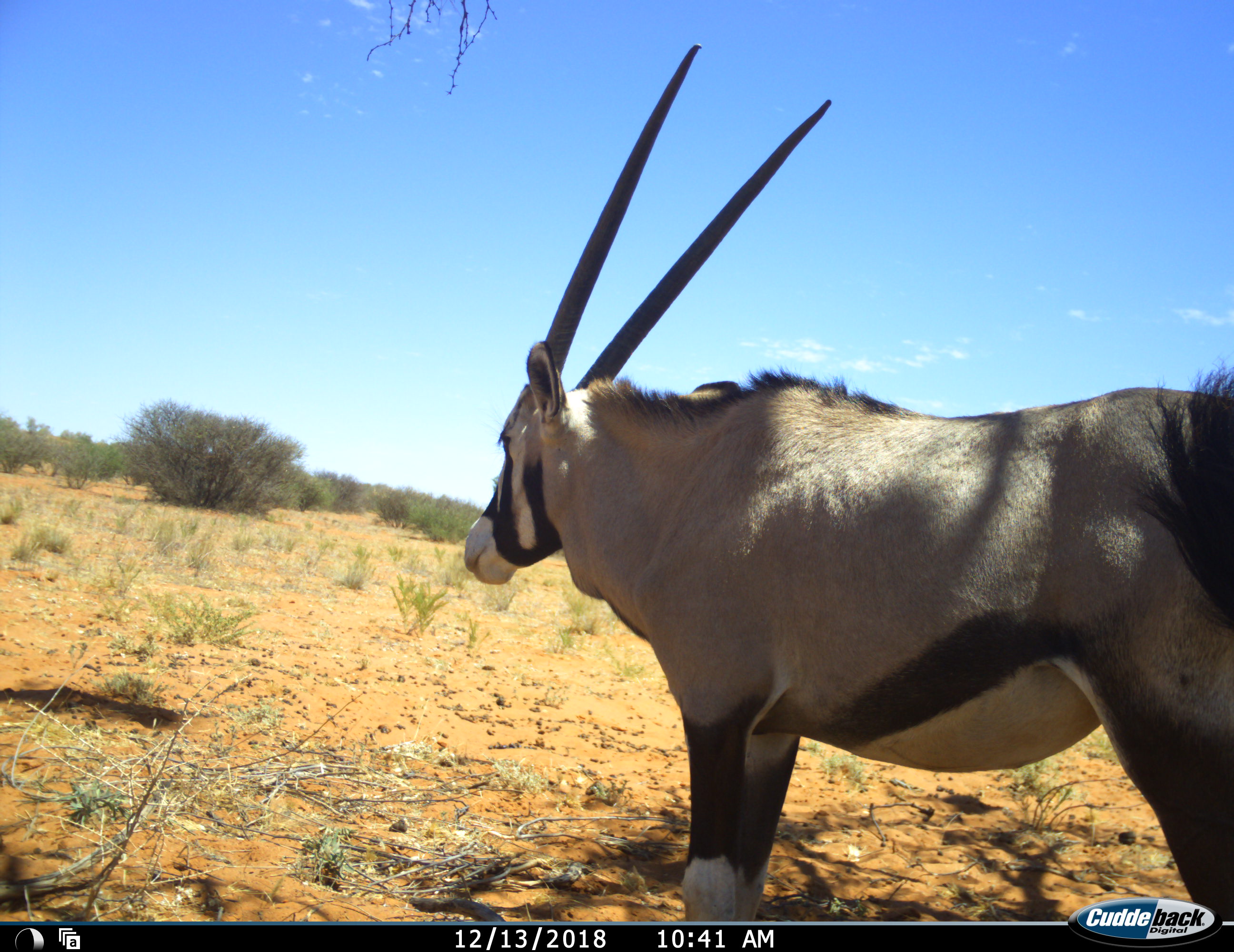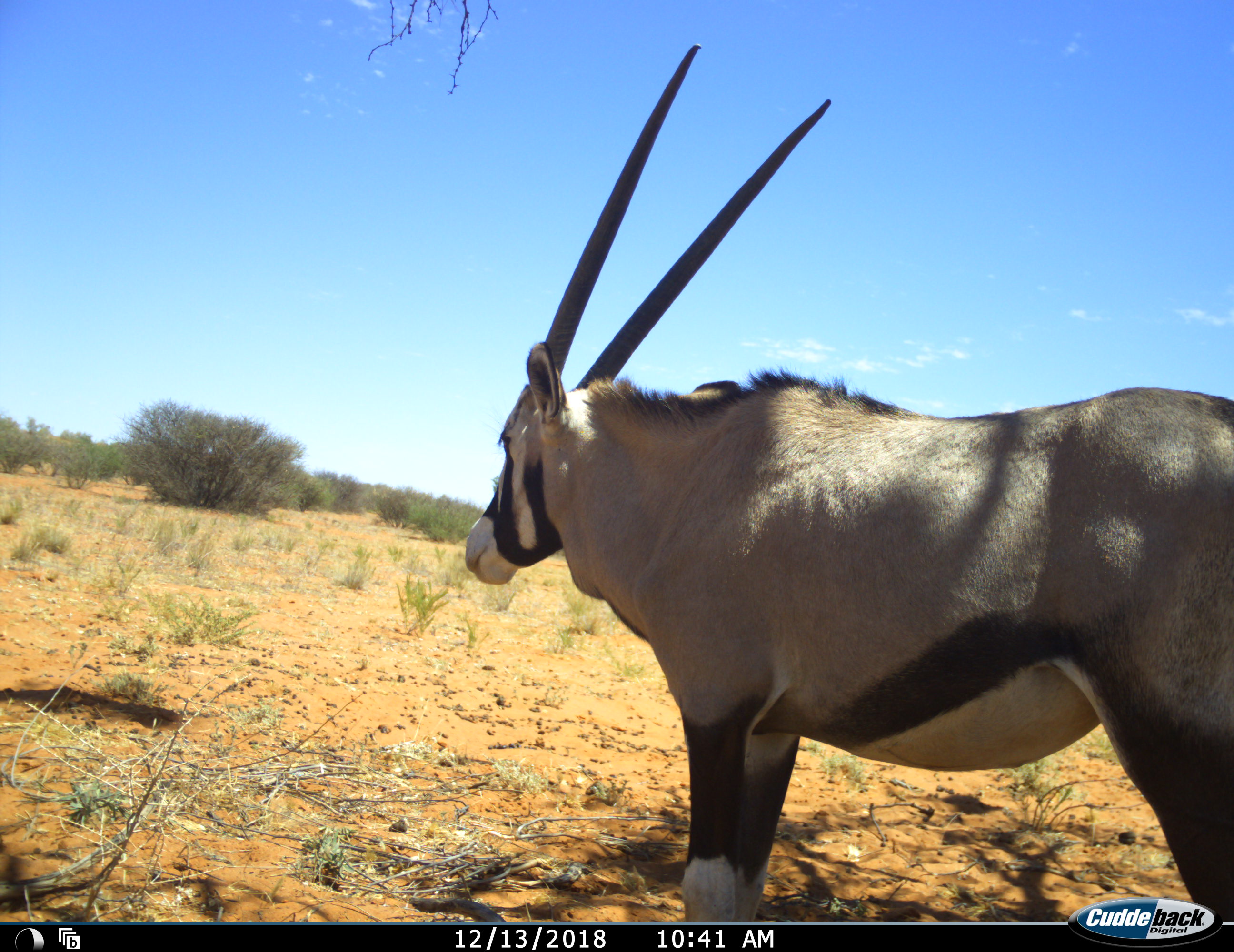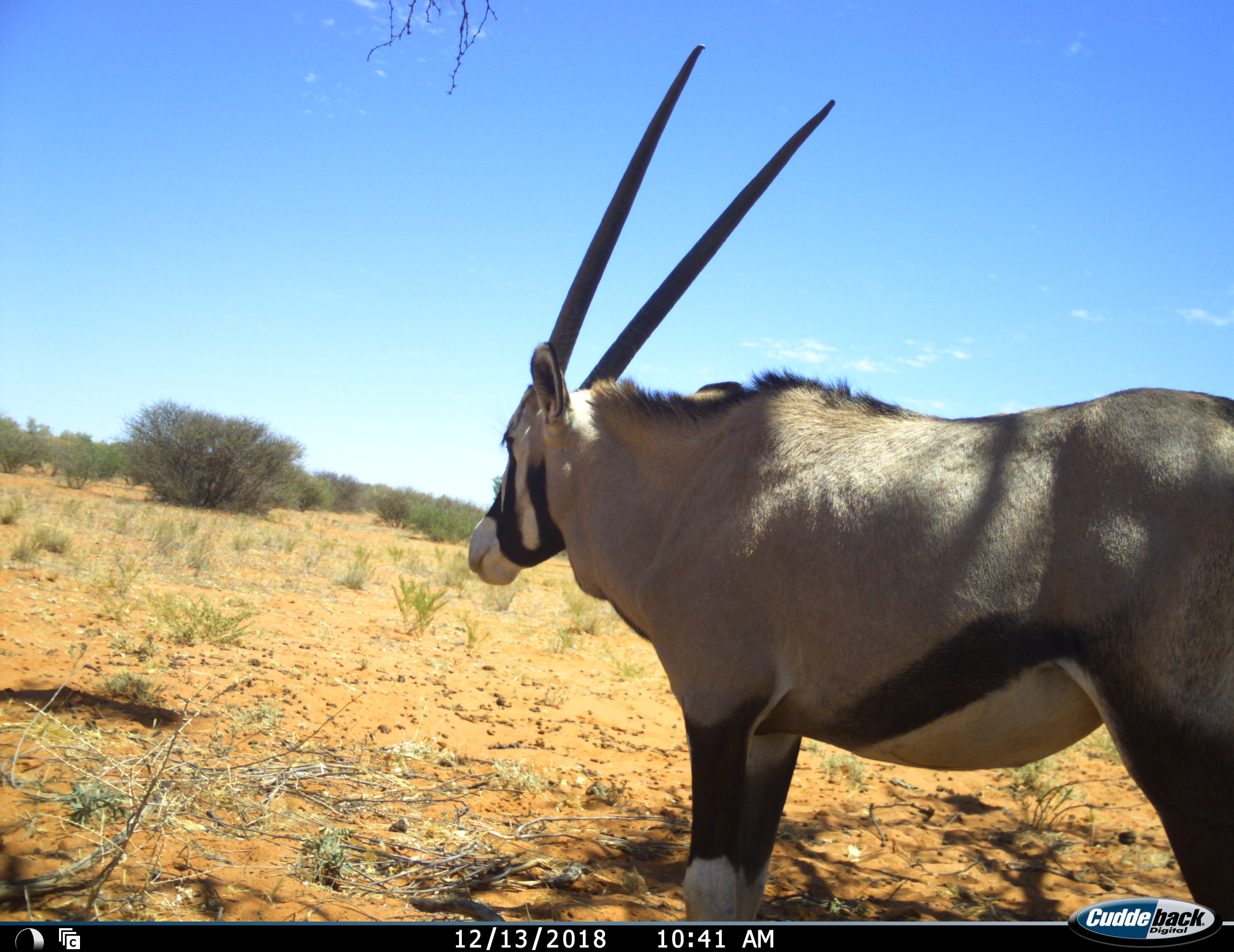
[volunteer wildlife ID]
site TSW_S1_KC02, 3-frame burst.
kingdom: Animalia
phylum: Chordata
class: Mammalia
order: Artiodactyla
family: Bovidae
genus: Oryx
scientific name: Oryx gazella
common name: gemsbok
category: oryx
Oryx (gemsbok) (Oryx gazella), count 1. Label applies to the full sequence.